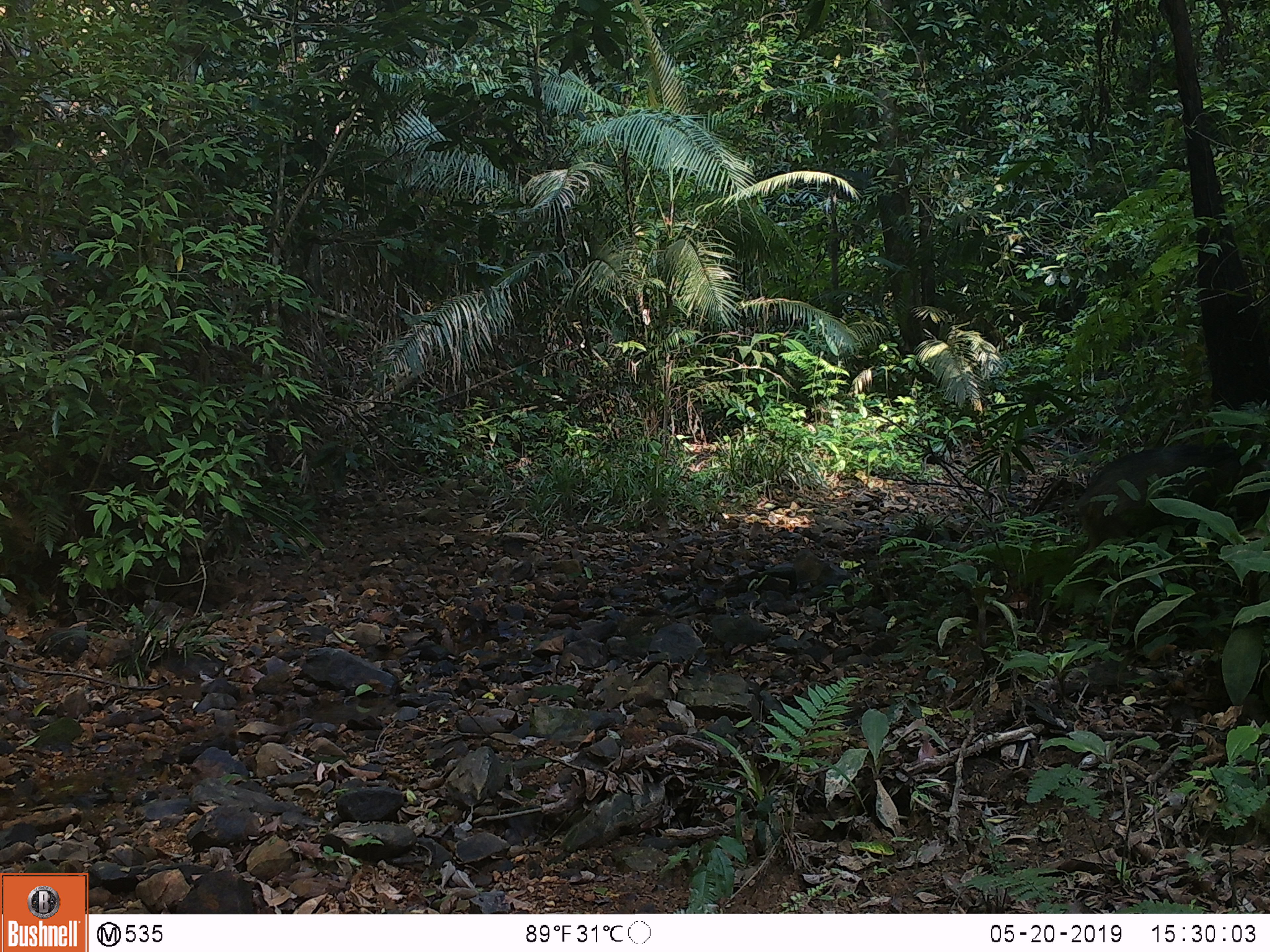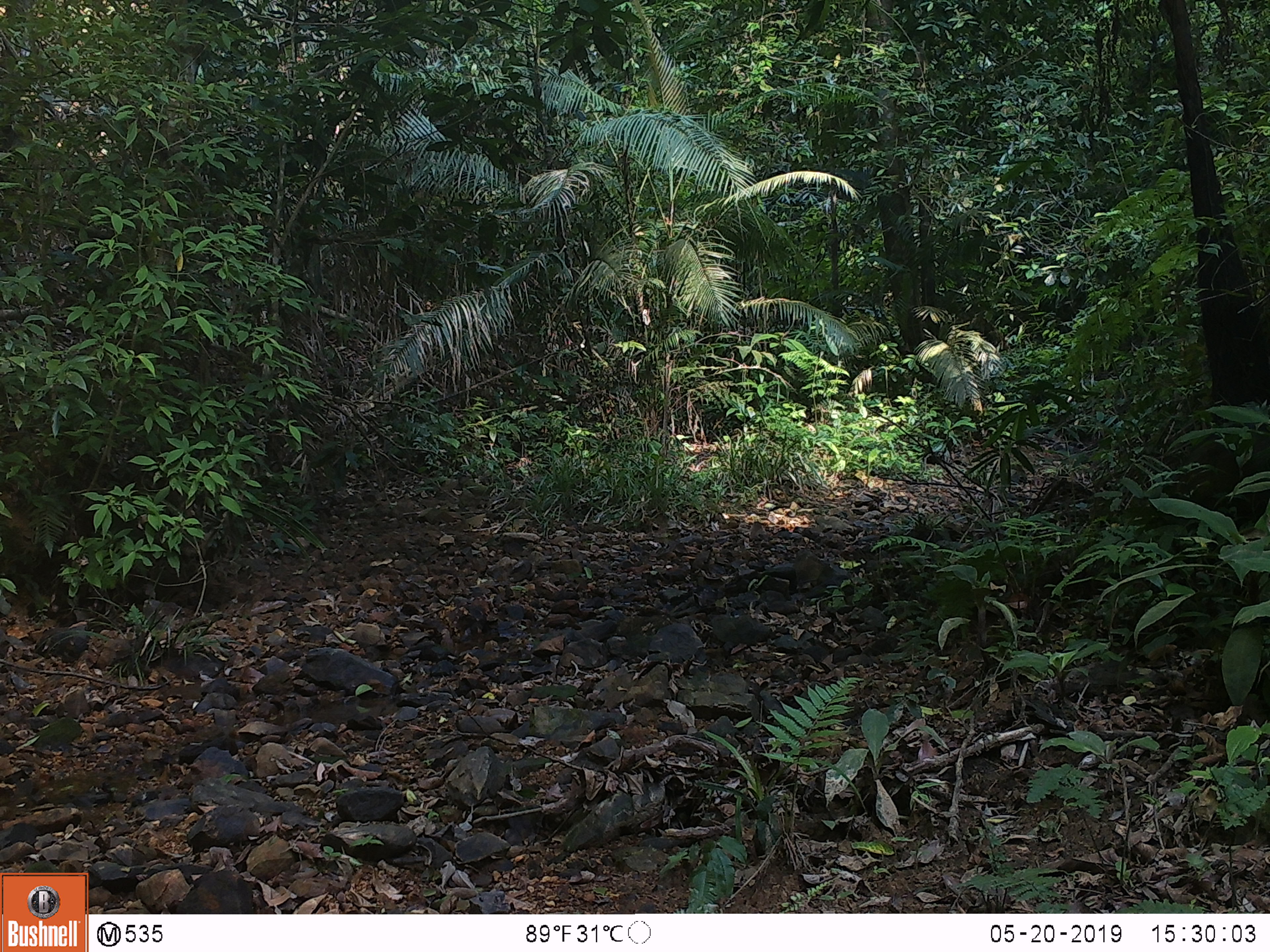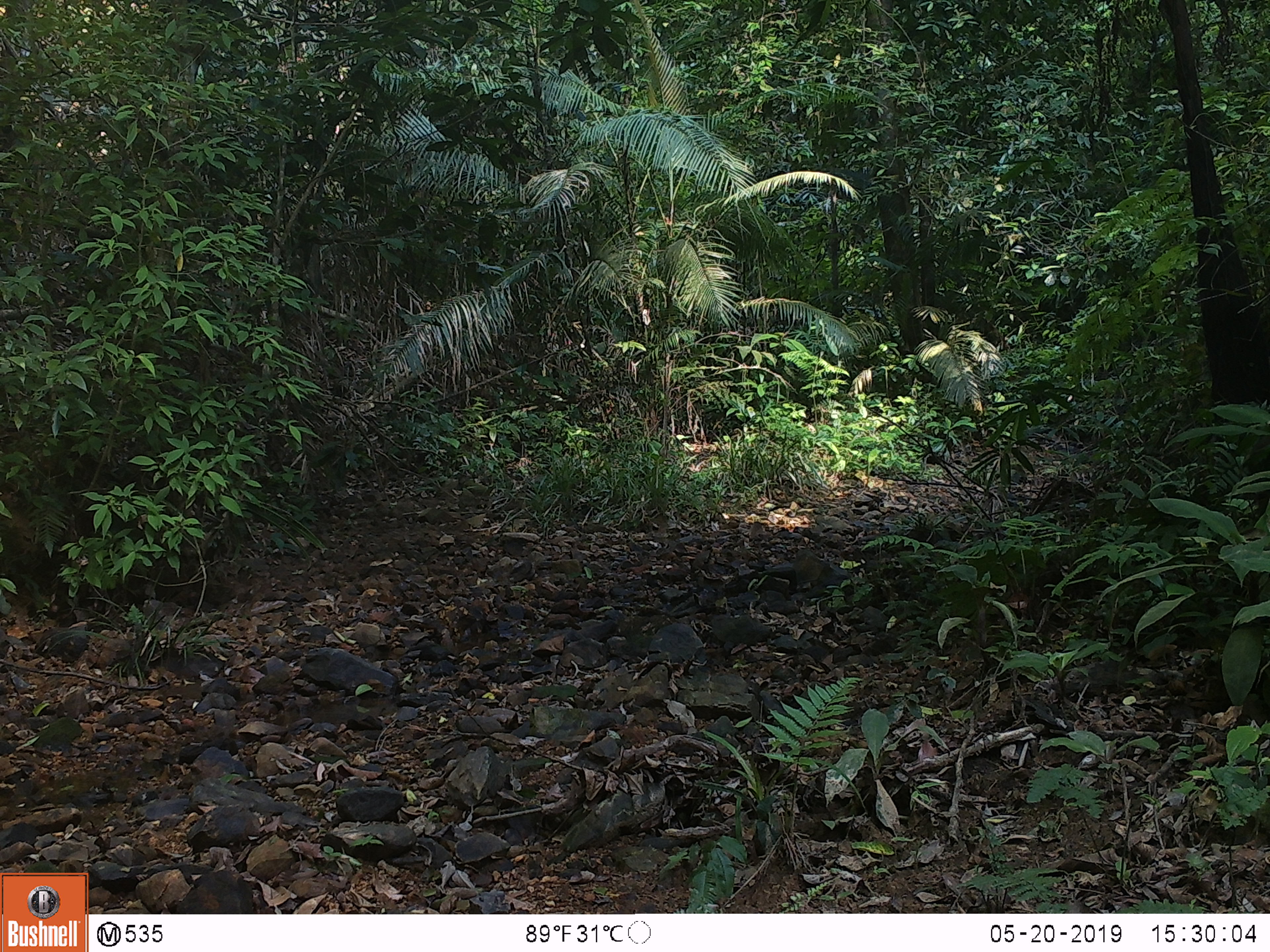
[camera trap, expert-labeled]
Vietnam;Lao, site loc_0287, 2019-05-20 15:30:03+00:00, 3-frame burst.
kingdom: Animalia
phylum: Chordata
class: Mammalia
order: Artiodactyla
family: Suidae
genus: Sus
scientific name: Sus scrofa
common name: eurasian wild pig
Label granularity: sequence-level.